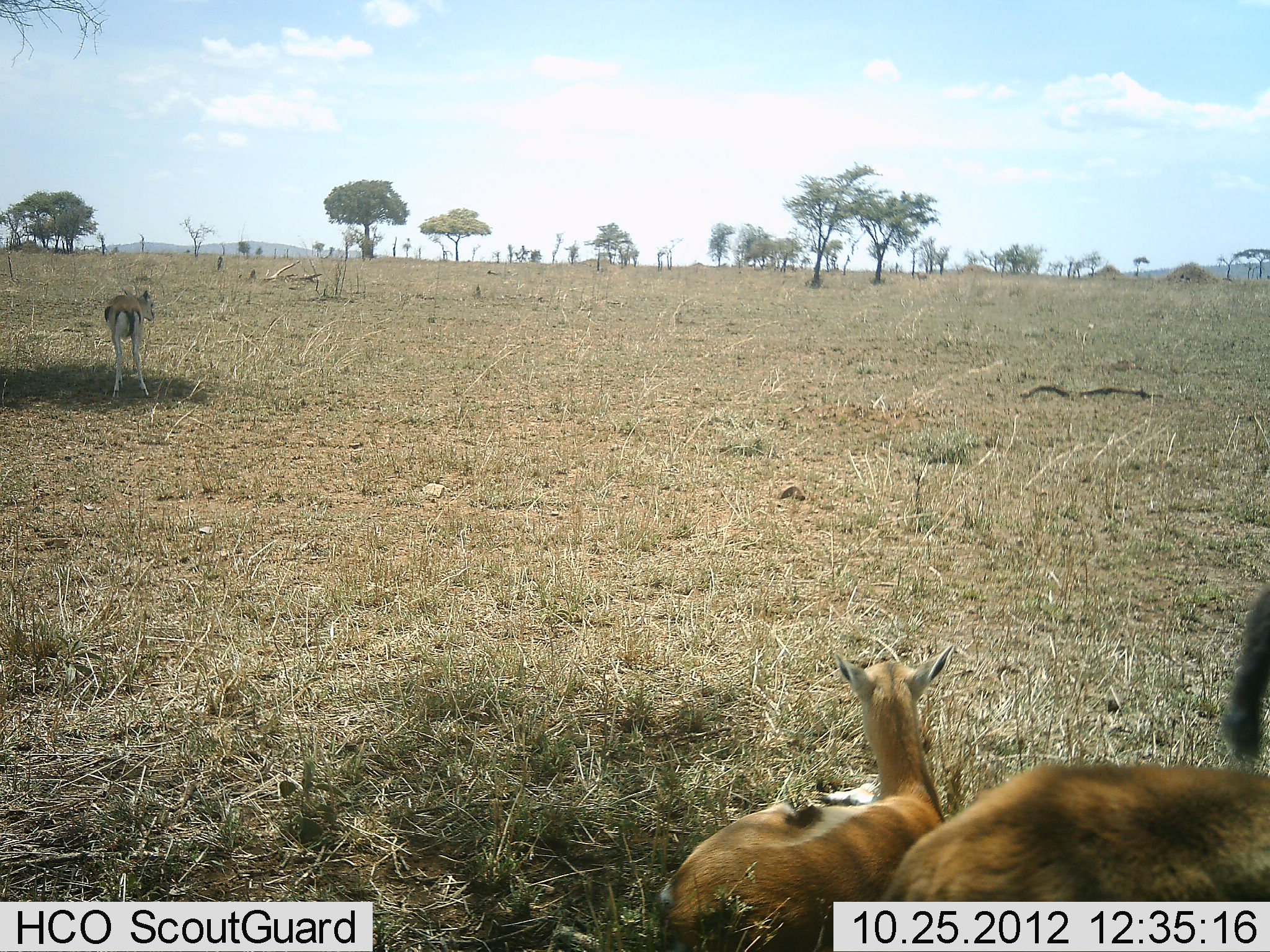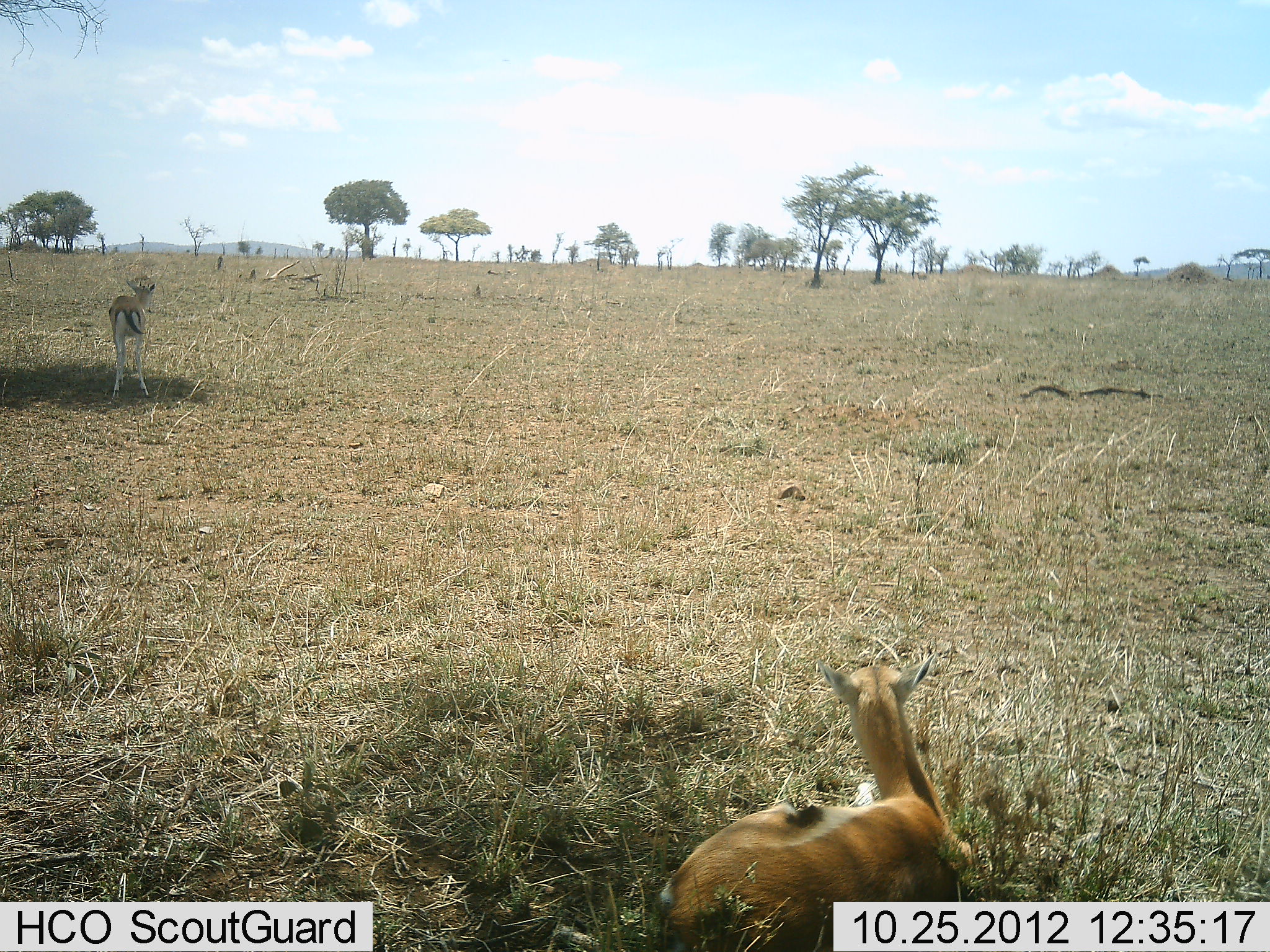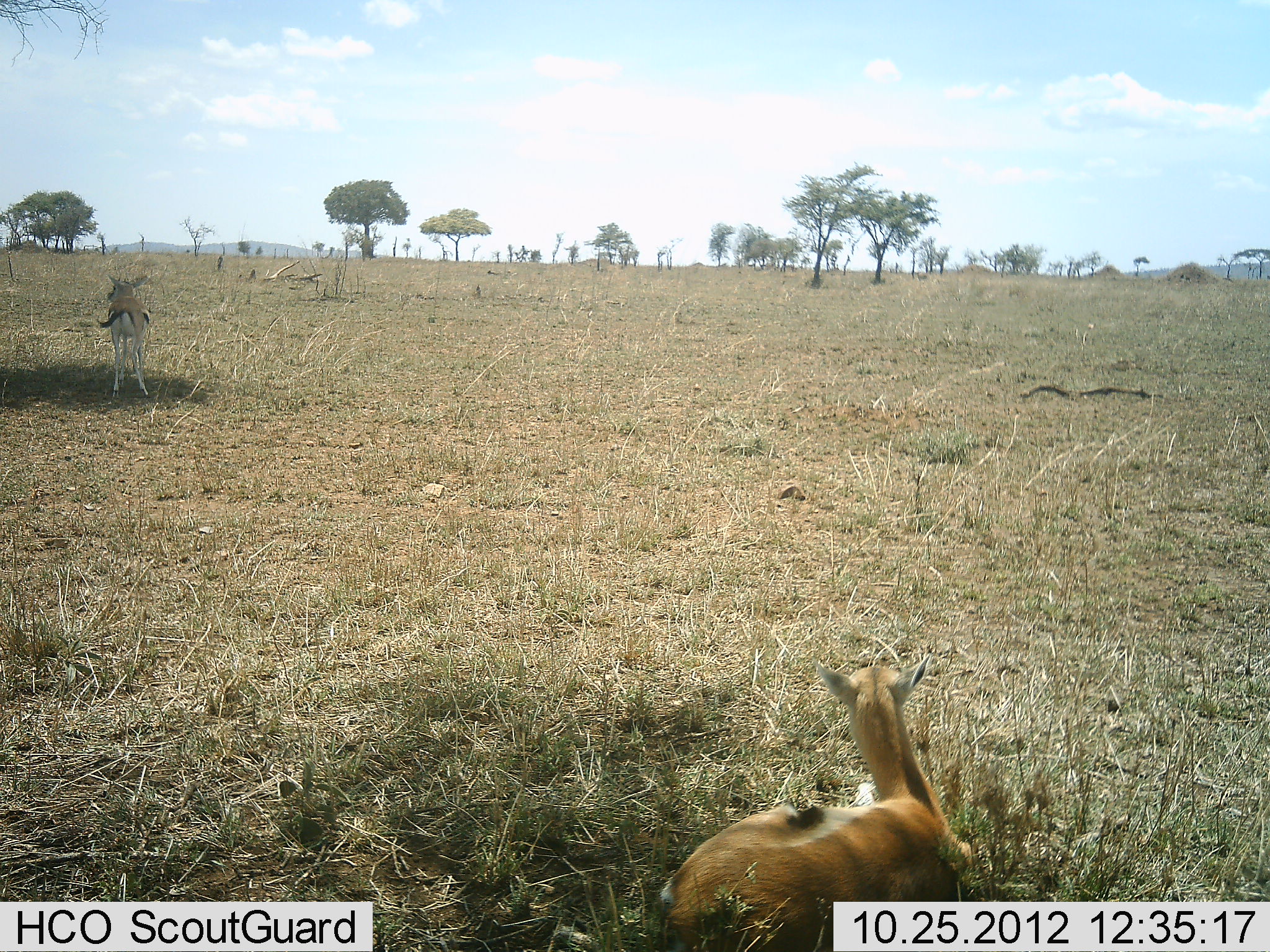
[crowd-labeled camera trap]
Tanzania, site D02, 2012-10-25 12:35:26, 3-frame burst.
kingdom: Animalia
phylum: Chordata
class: Mammalia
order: Artiodactyla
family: Bovidae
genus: Eudorcas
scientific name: Eudorcas thomsonii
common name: thomson's gazelle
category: gazellethomsons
Gazellethomsons (thomson's gazelle) (Eudorcas thomsonii), count 3. Behavior (volunteer vote fractions): standing 90%, resting 100%, moving 60%, interacting 0%. Young present (vote fraction): 20%. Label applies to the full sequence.